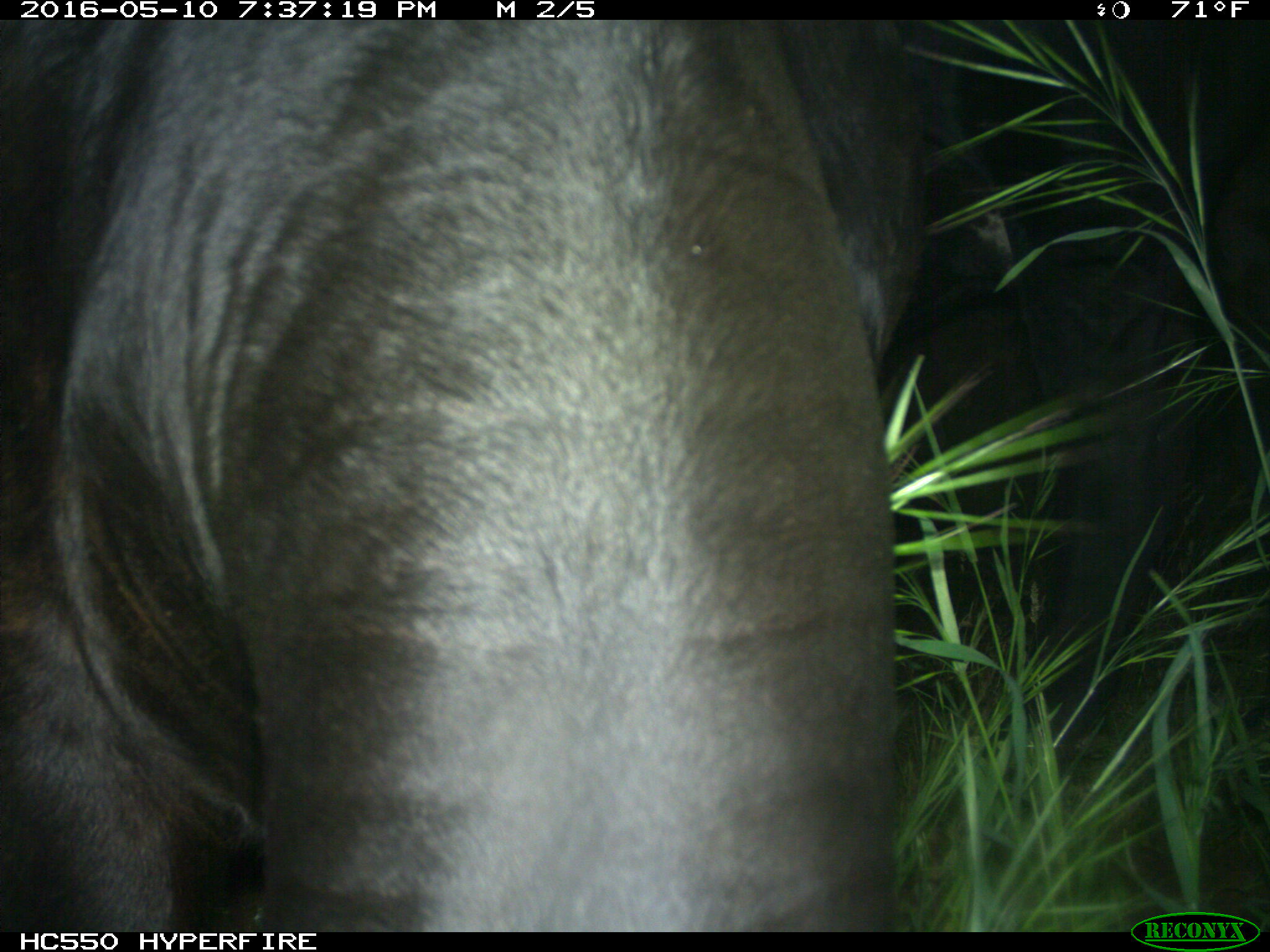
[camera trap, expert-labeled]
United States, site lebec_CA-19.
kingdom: Animalia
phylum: Chordata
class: Mammalia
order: Artiodactyla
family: Bovidae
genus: Bos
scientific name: Bos taurus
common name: domestic cow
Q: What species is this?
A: Bos taurus (domestic cow).